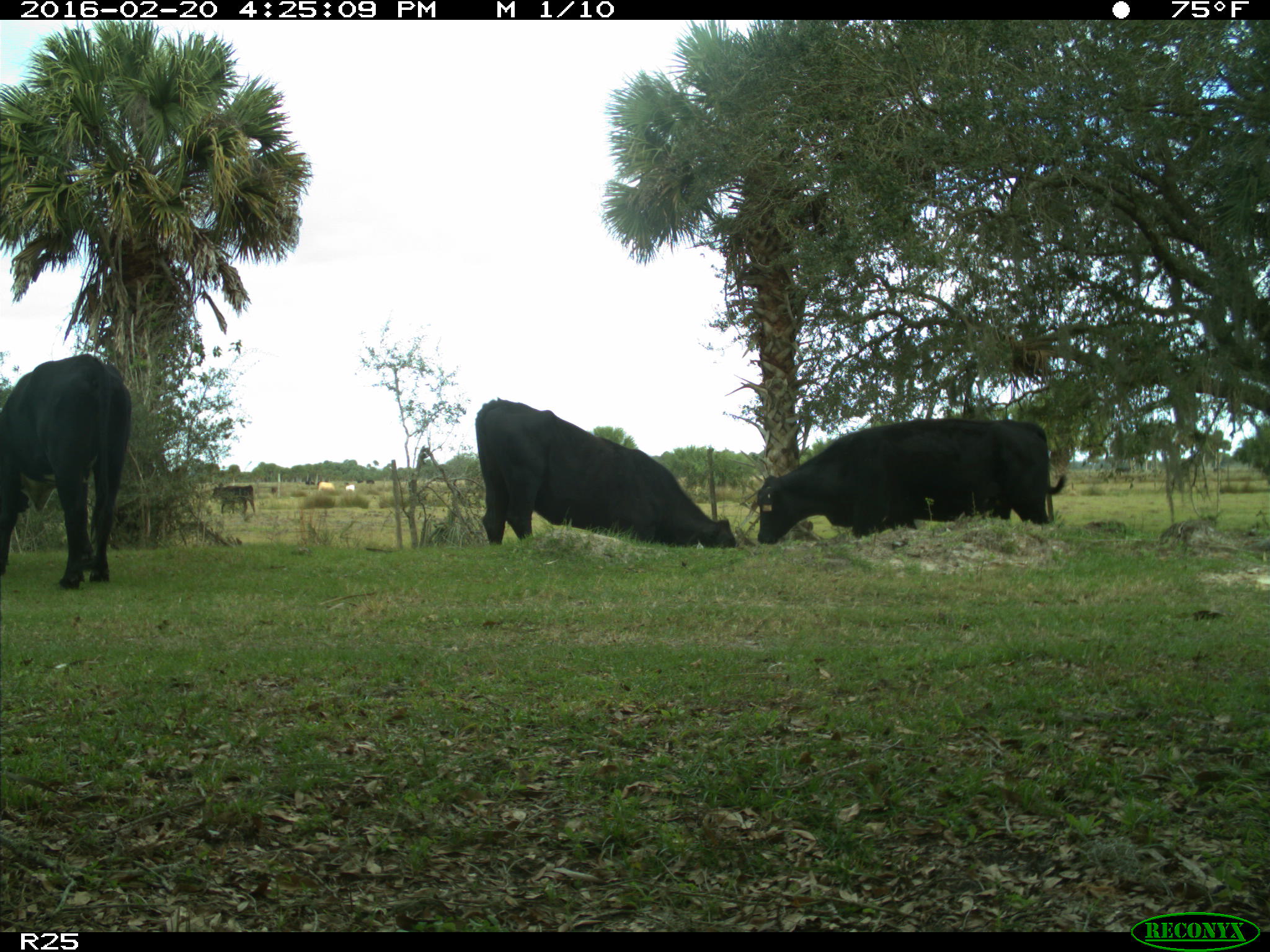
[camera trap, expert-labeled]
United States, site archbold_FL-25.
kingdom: Animalia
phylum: Chordata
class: Mammalia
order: Artiodactyla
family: Bovidae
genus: Bos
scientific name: Bos taurus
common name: domestic cow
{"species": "Bos taurus (domestic cow)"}